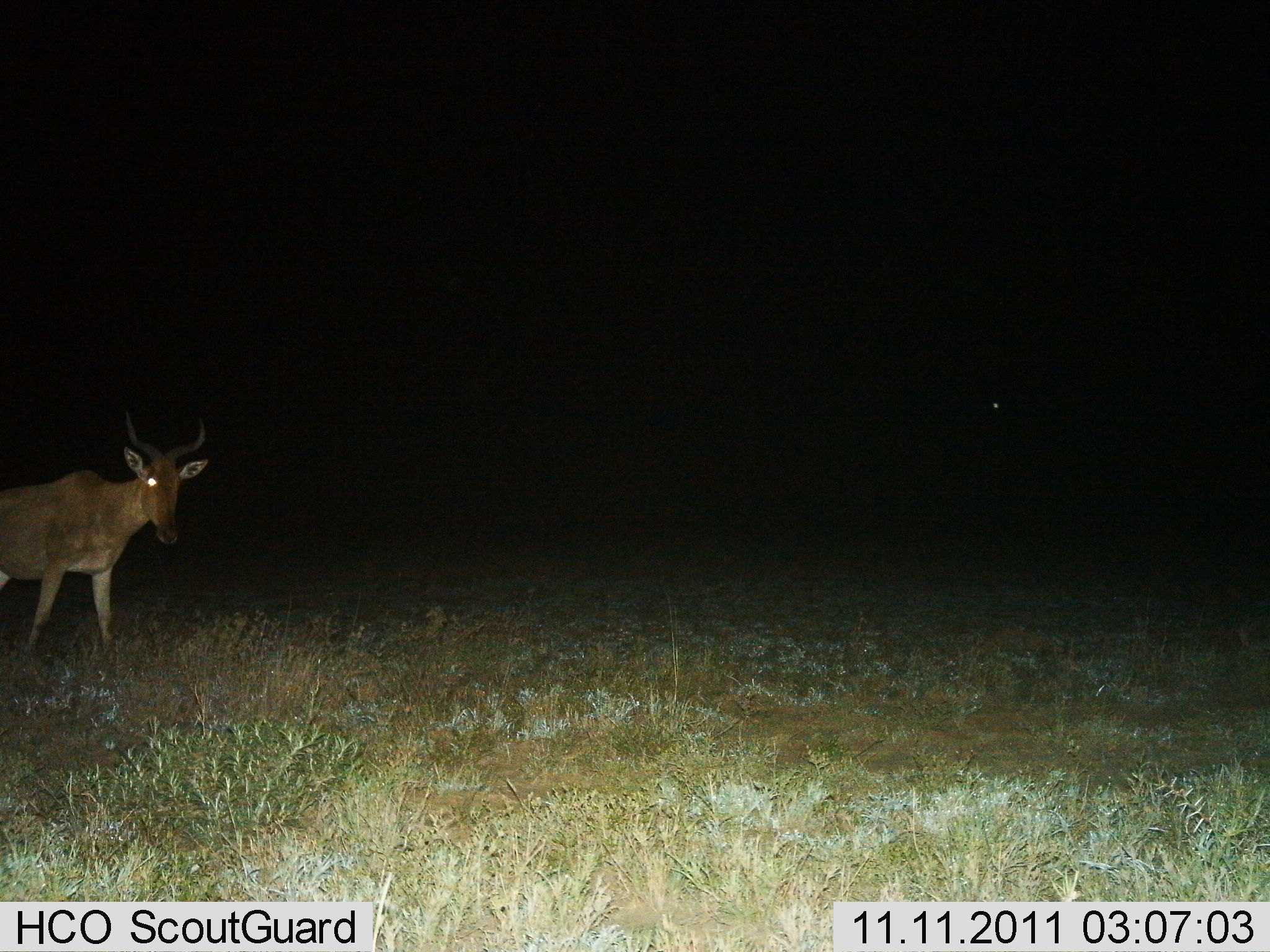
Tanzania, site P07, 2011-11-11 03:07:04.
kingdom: Animalia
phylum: Chordata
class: Mammalia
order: Artiodactyla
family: Bovidae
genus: Alcelaphus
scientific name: Alcelaphus buselaphus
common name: hartebeest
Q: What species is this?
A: Hartebeest (Alcelaphus buselaphus).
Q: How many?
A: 1.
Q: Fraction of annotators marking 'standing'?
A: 89%.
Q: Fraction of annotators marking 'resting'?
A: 0%.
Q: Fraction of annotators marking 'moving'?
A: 11%.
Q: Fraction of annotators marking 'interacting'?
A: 0%.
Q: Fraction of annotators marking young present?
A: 0%.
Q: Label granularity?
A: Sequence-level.